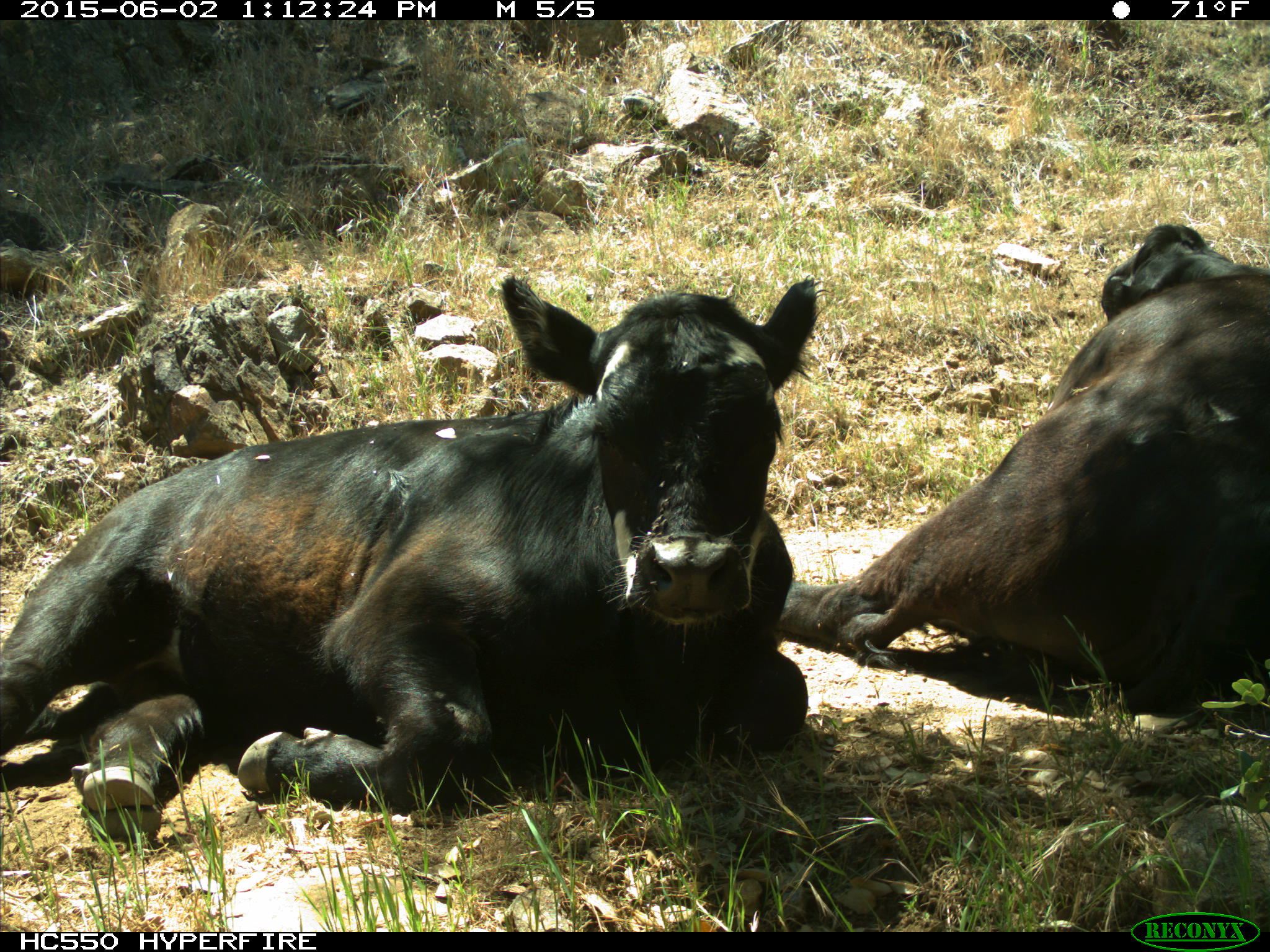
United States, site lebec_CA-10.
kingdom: Animalia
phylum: Chordata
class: Mammalia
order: Artiodactyla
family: Bovidae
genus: Bos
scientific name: Bos taurus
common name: domestic cow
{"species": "Bos taurus (domestic cow)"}